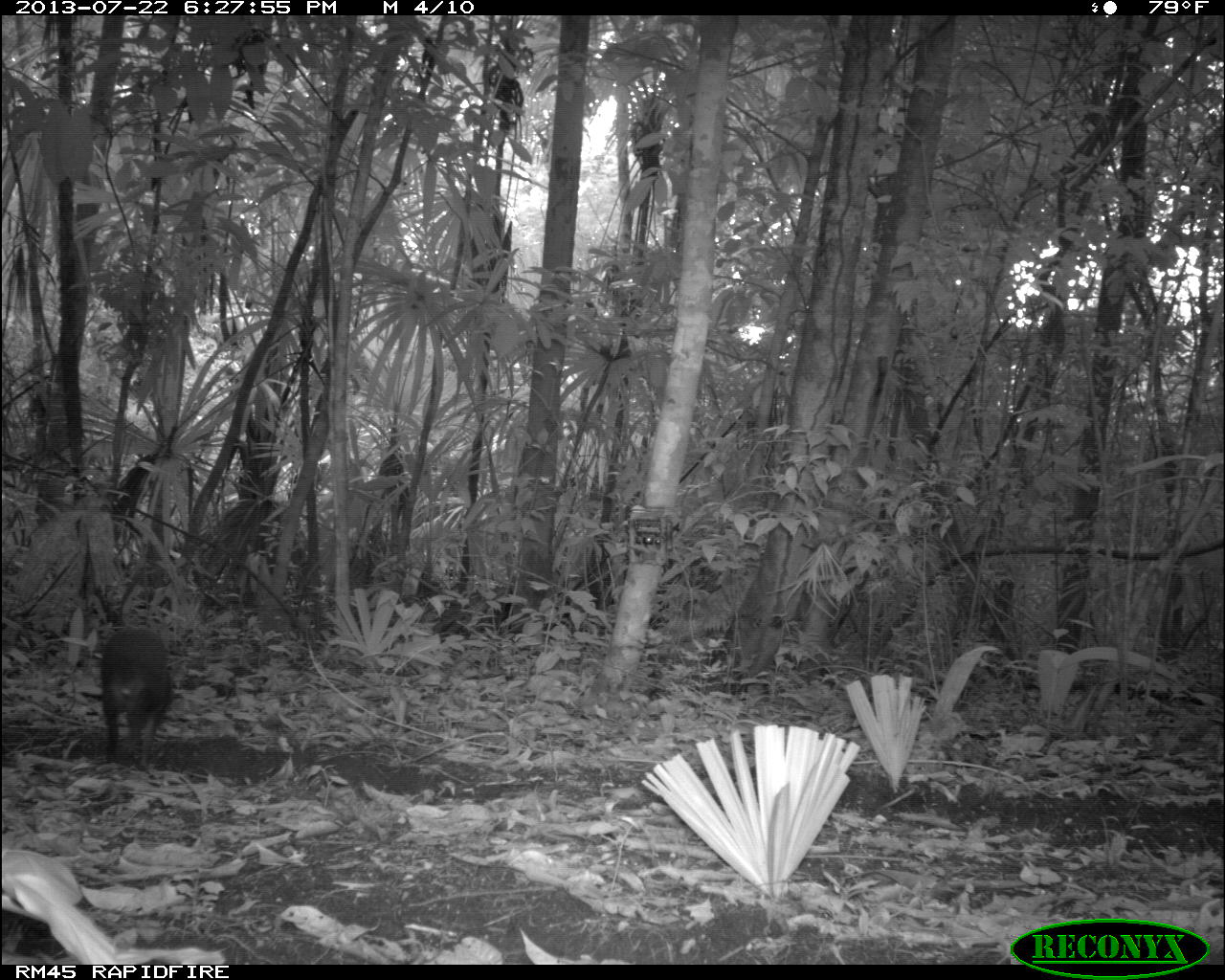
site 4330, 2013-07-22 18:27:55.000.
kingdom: Animalia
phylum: Chordata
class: Mammalia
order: Rodentia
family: Dasyproctidae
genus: Dasyprocta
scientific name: Dasyprocta punctata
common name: central american agouti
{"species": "Dasyprocta punctata (central american agouti)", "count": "1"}